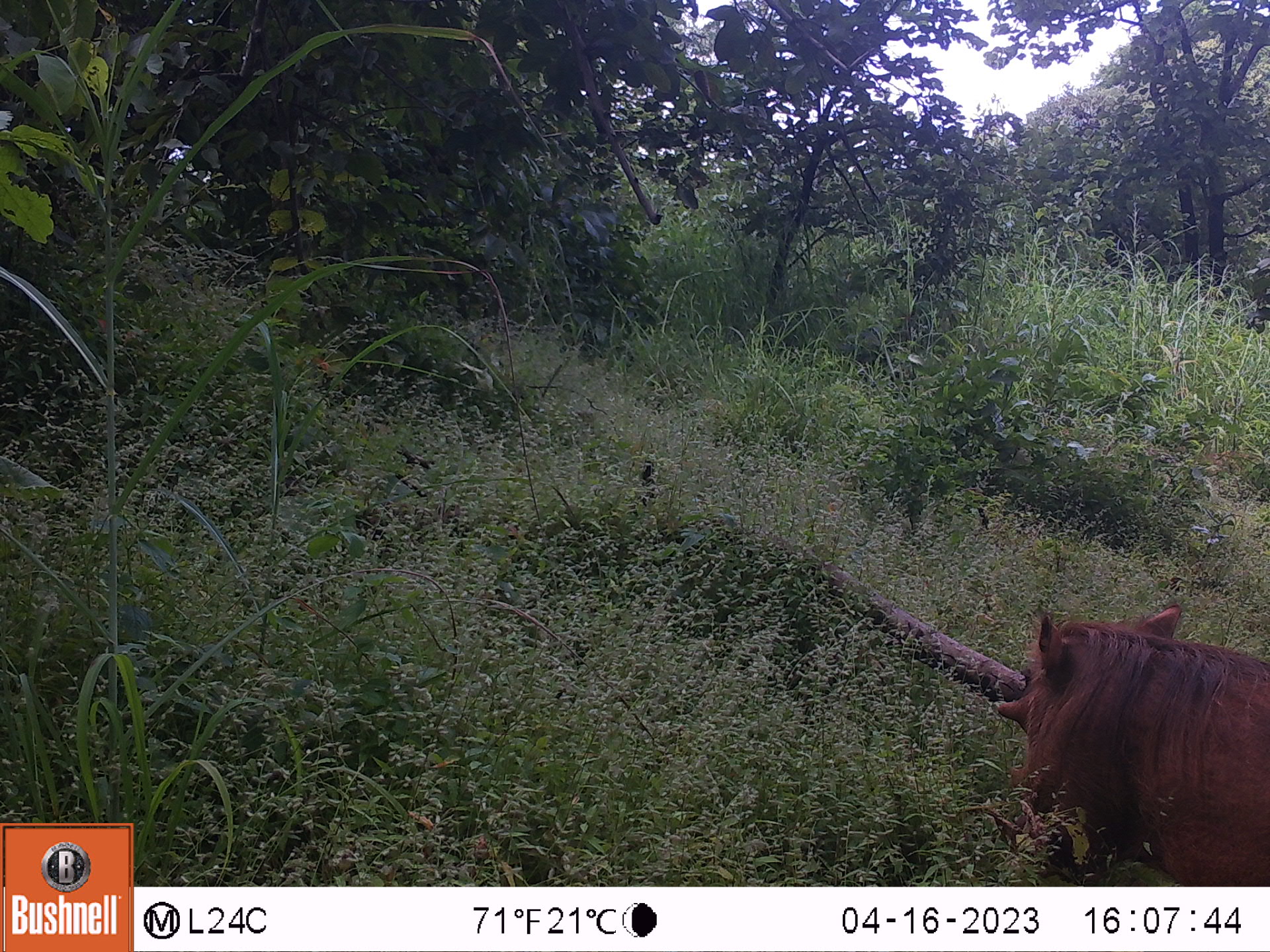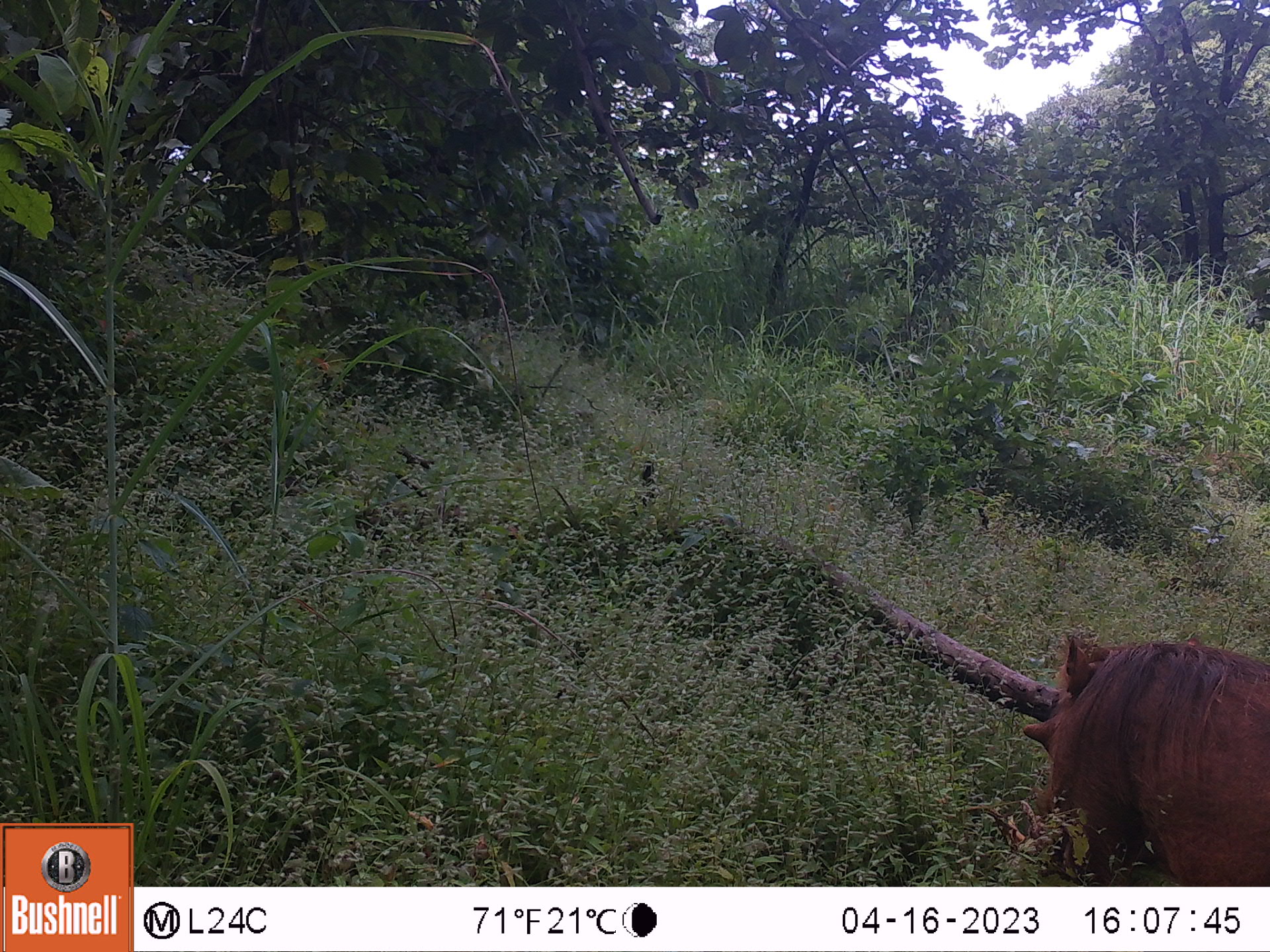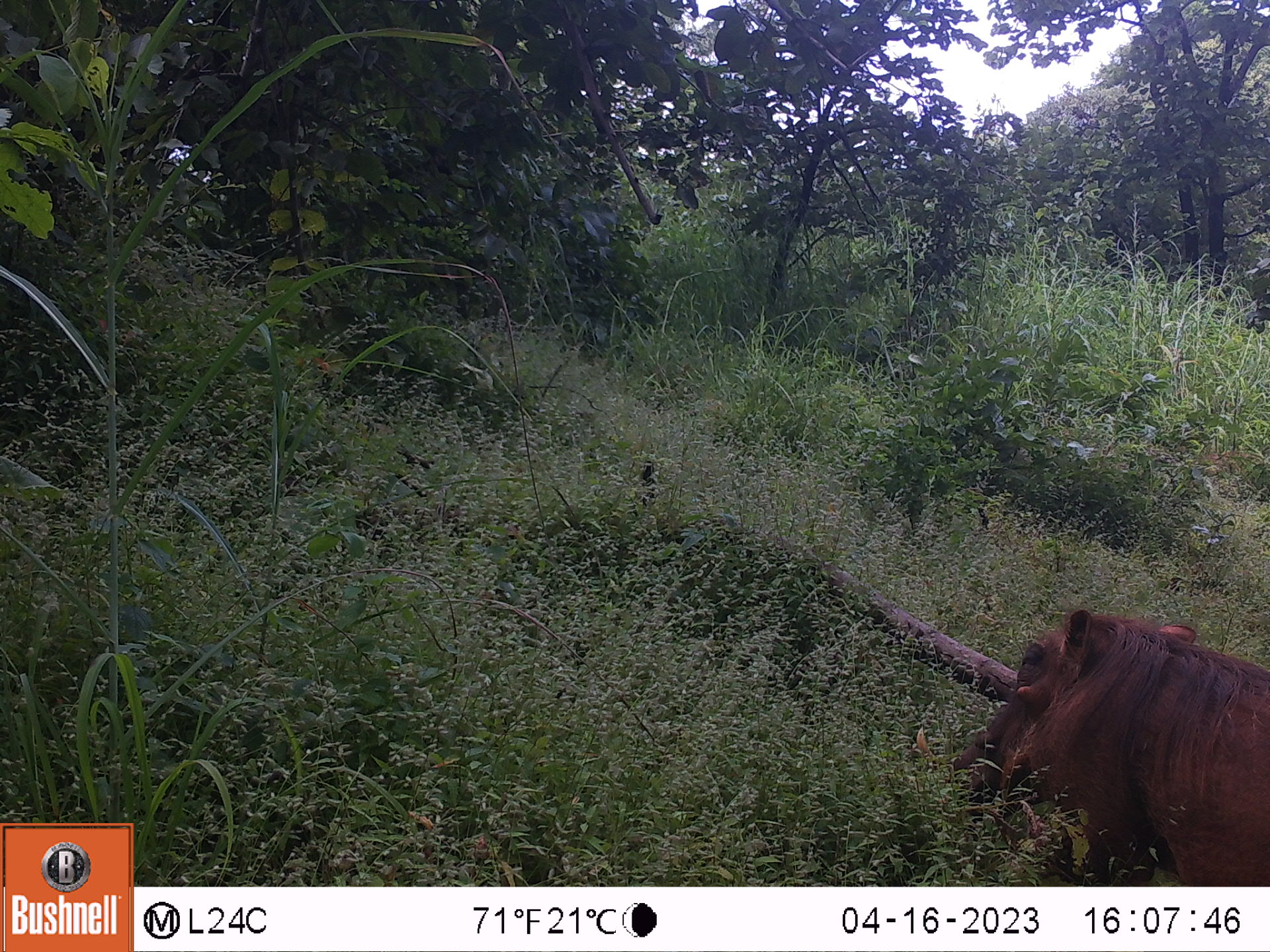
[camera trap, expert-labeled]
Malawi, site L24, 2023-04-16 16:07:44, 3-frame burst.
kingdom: Animalia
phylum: Chordata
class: Mammalia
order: Artiodactyla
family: Suidae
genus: Phacochoerus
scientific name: Phacochoerus africanus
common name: common warthog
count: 1